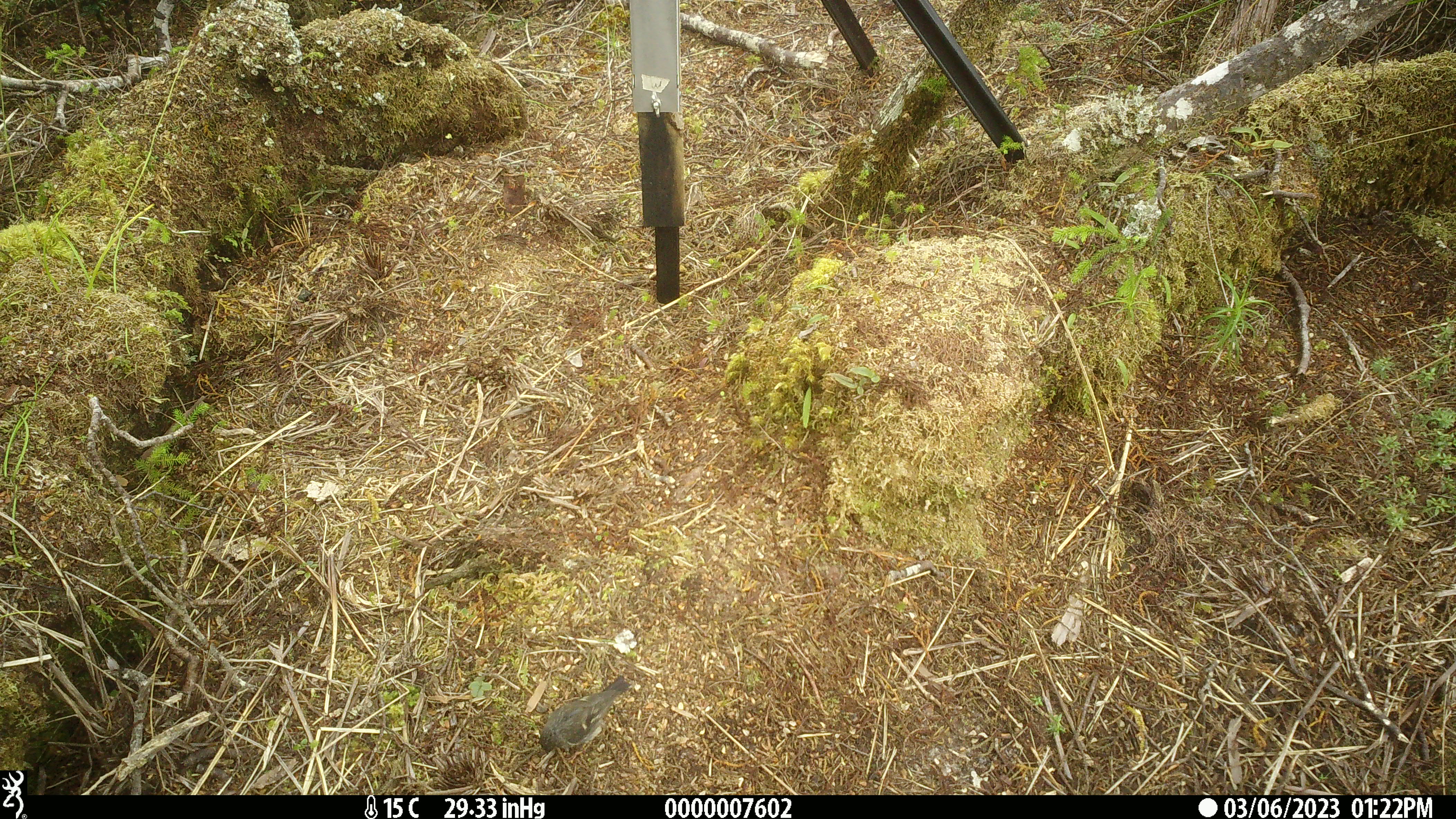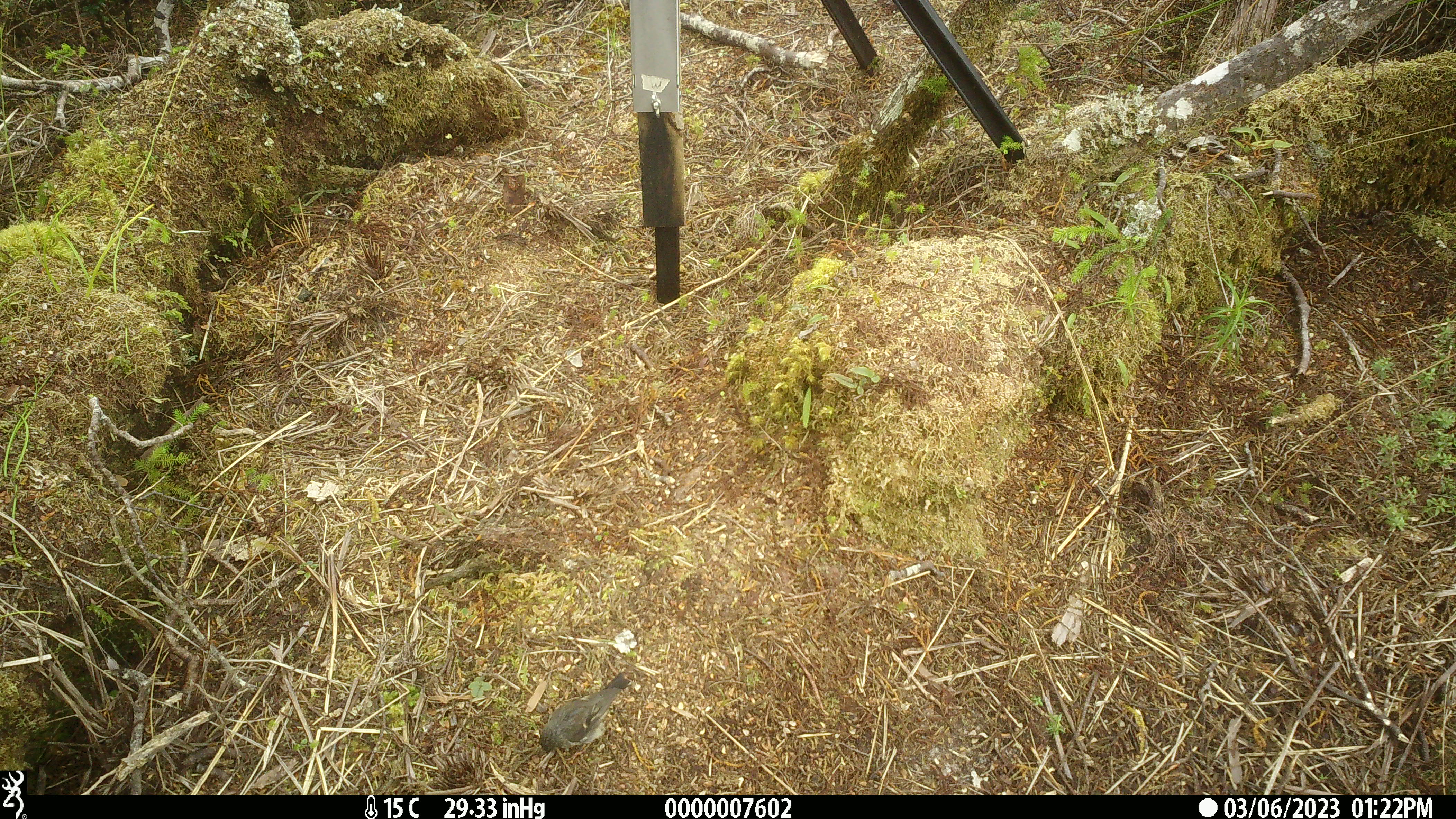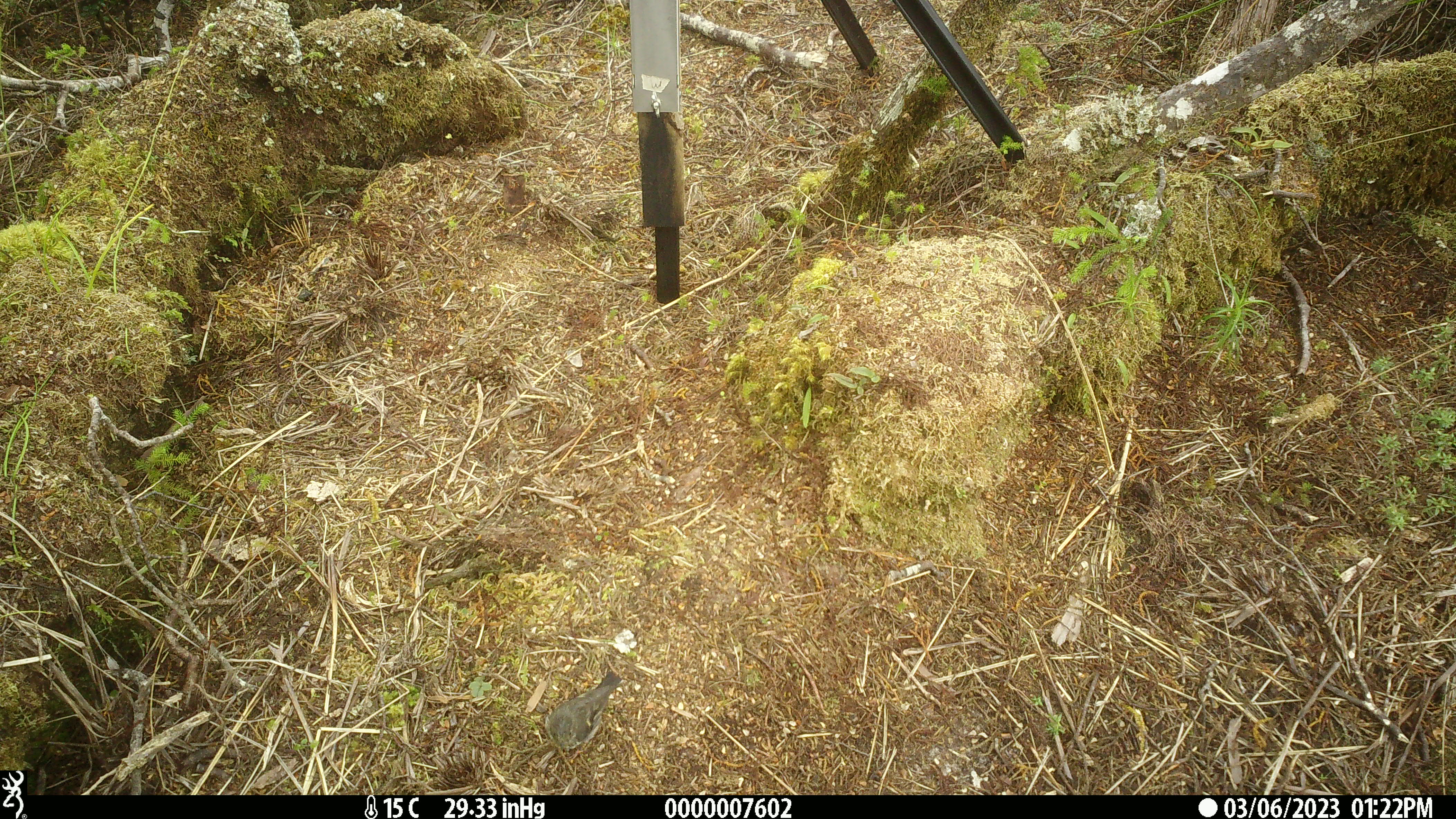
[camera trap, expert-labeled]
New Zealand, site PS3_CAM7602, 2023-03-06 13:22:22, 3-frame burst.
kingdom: Animalia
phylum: Chordata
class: Aves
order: Passeriformes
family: Petroicidae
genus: Petroica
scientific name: Petroica macrocephala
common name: tomtit